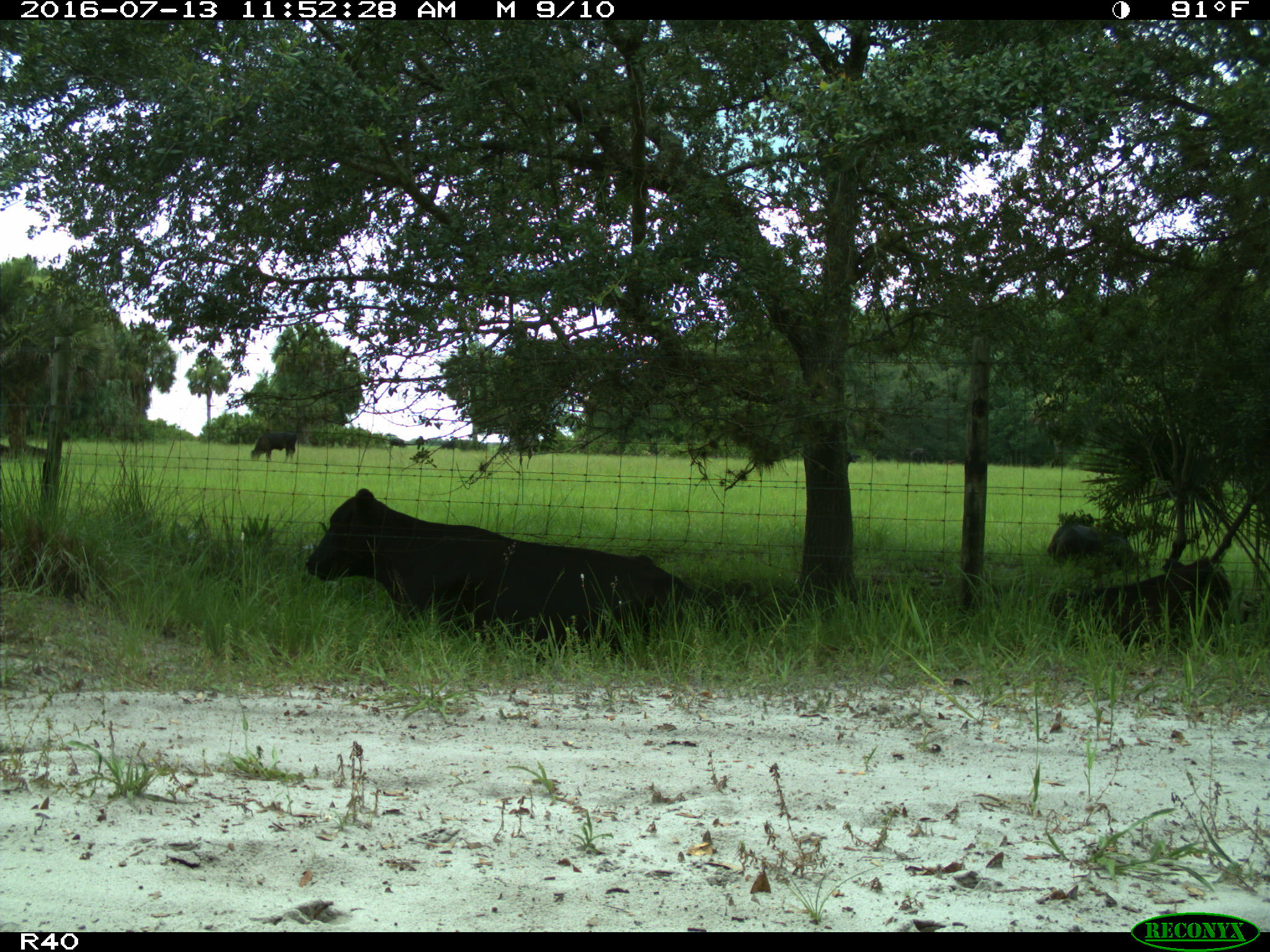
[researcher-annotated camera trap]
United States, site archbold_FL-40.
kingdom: Animalia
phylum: Chordata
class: Mammalia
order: Artiodactyla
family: Bovidae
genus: Bos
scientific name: Bos taurus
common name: domestic cow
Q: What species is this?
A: Bos taurus (domestic cow).